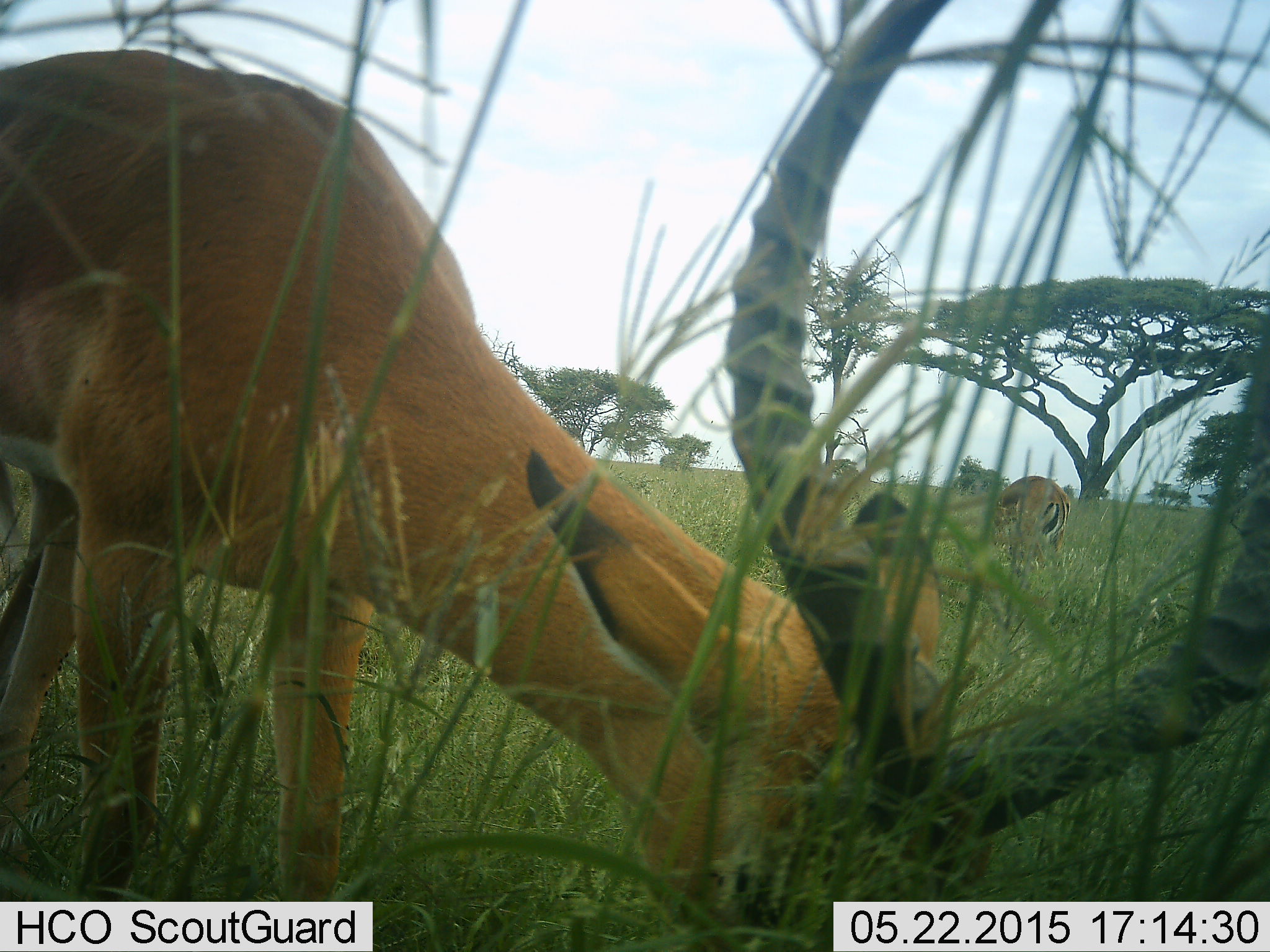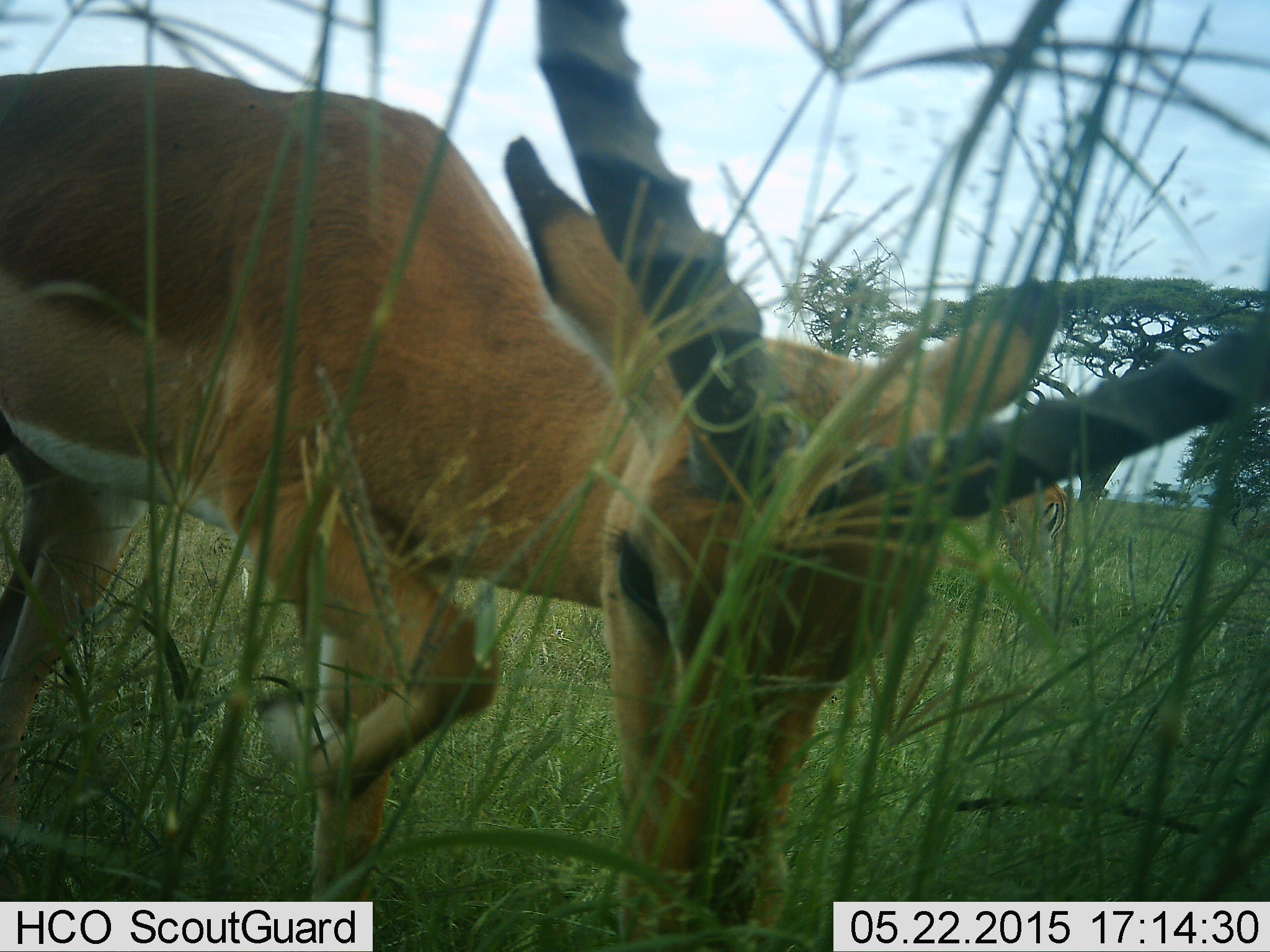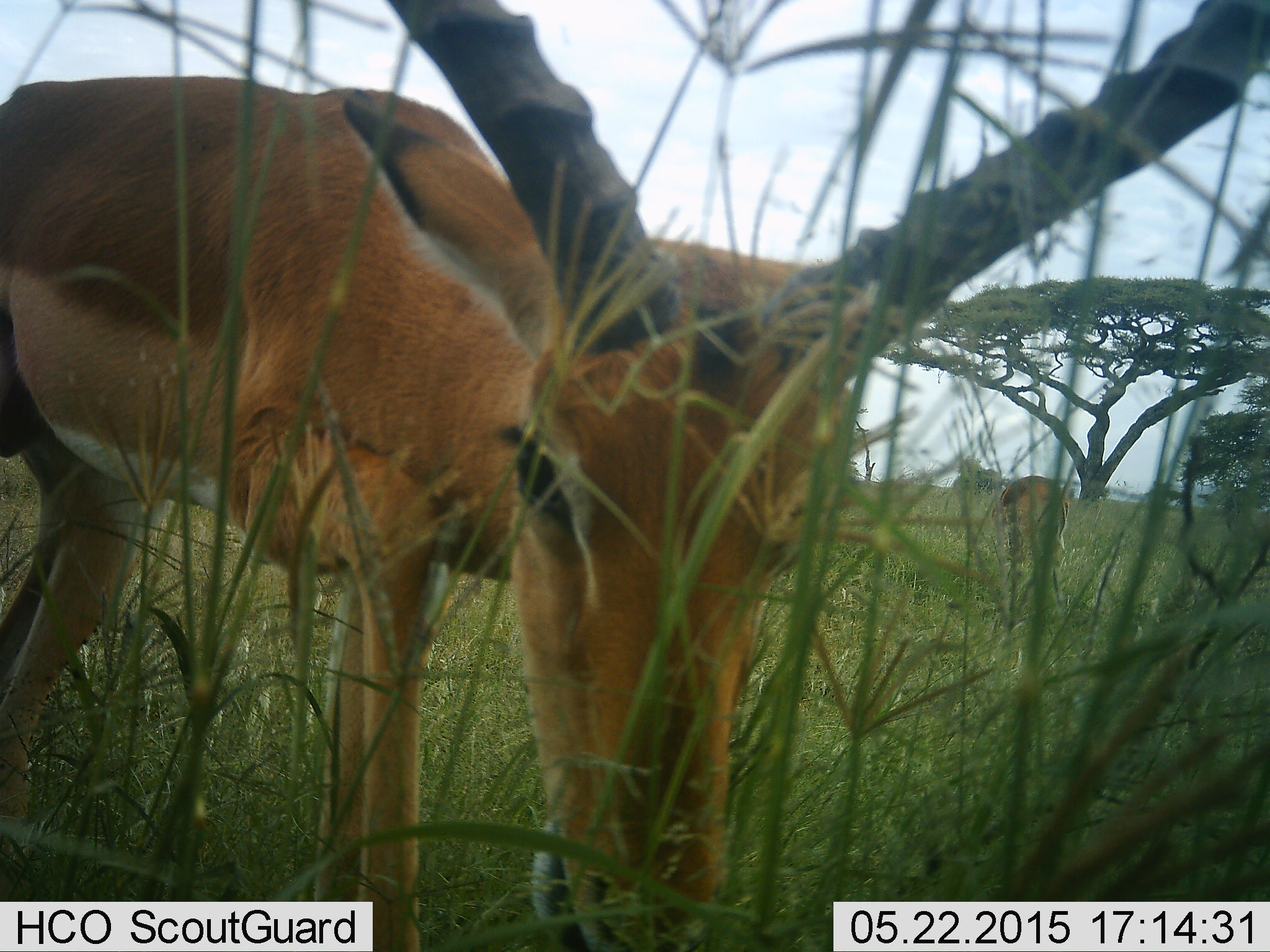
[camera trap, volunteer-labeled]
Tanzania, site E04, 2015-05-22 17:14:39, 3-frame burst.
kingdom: Animalia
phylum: Chordata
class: Mammalia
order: Artiodactyla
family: Bovidae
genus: Aepyceros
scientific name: Aepyceros melampus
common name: impala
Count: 1.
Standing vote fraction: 20%.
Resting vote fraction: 0%.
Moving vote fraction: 10%.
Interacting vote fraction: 10%.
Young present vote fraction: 0%.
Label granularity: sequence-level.